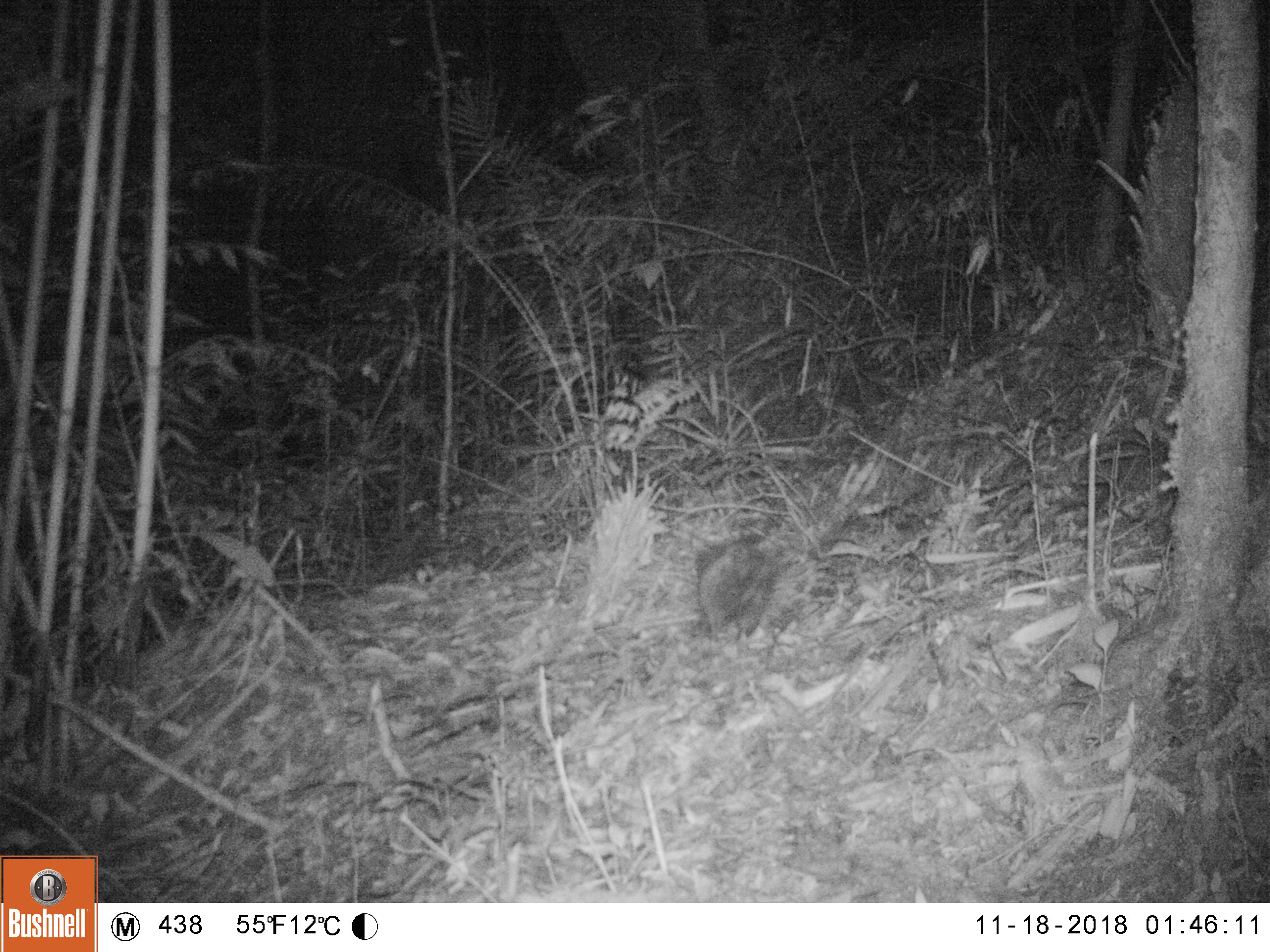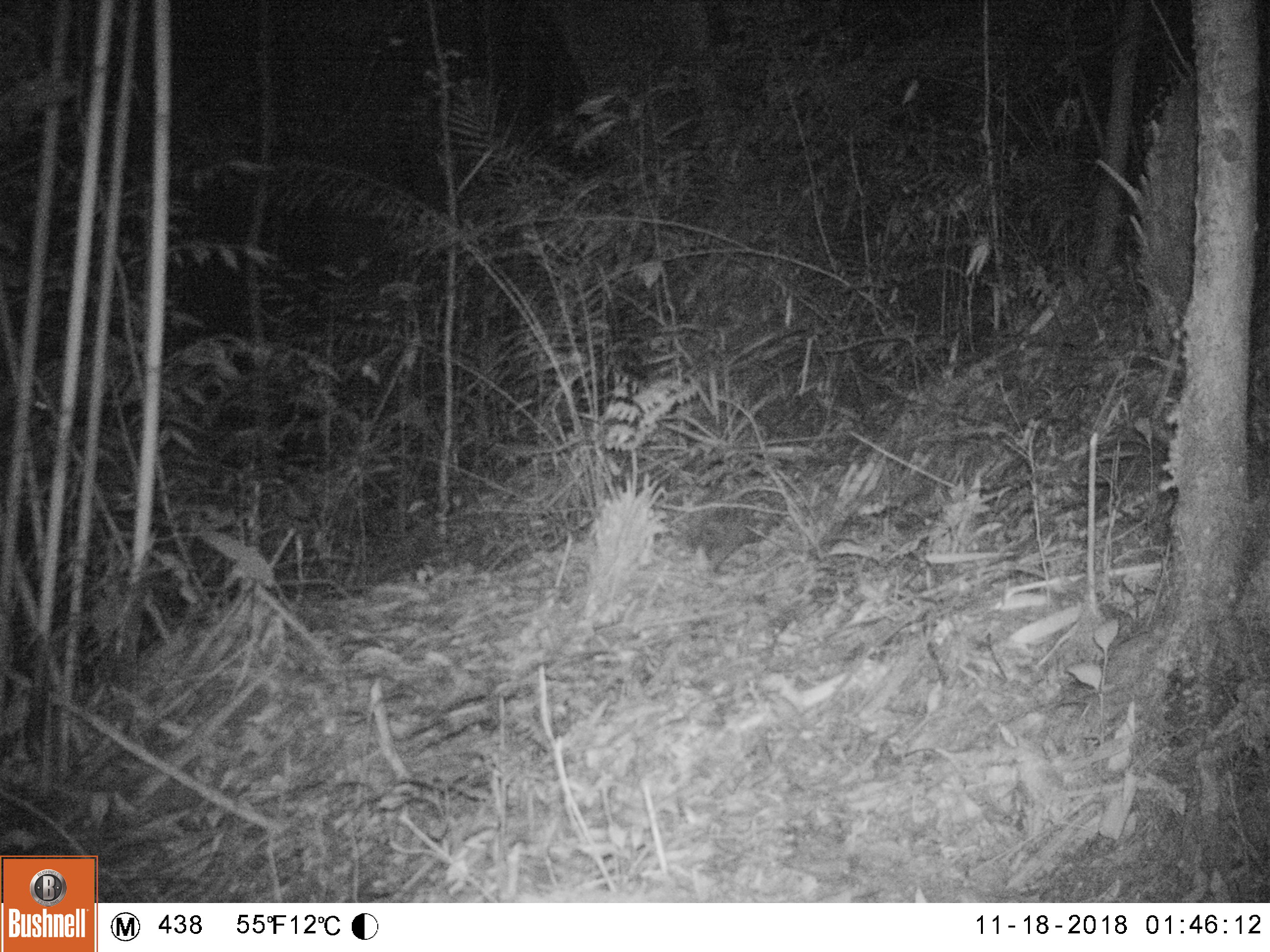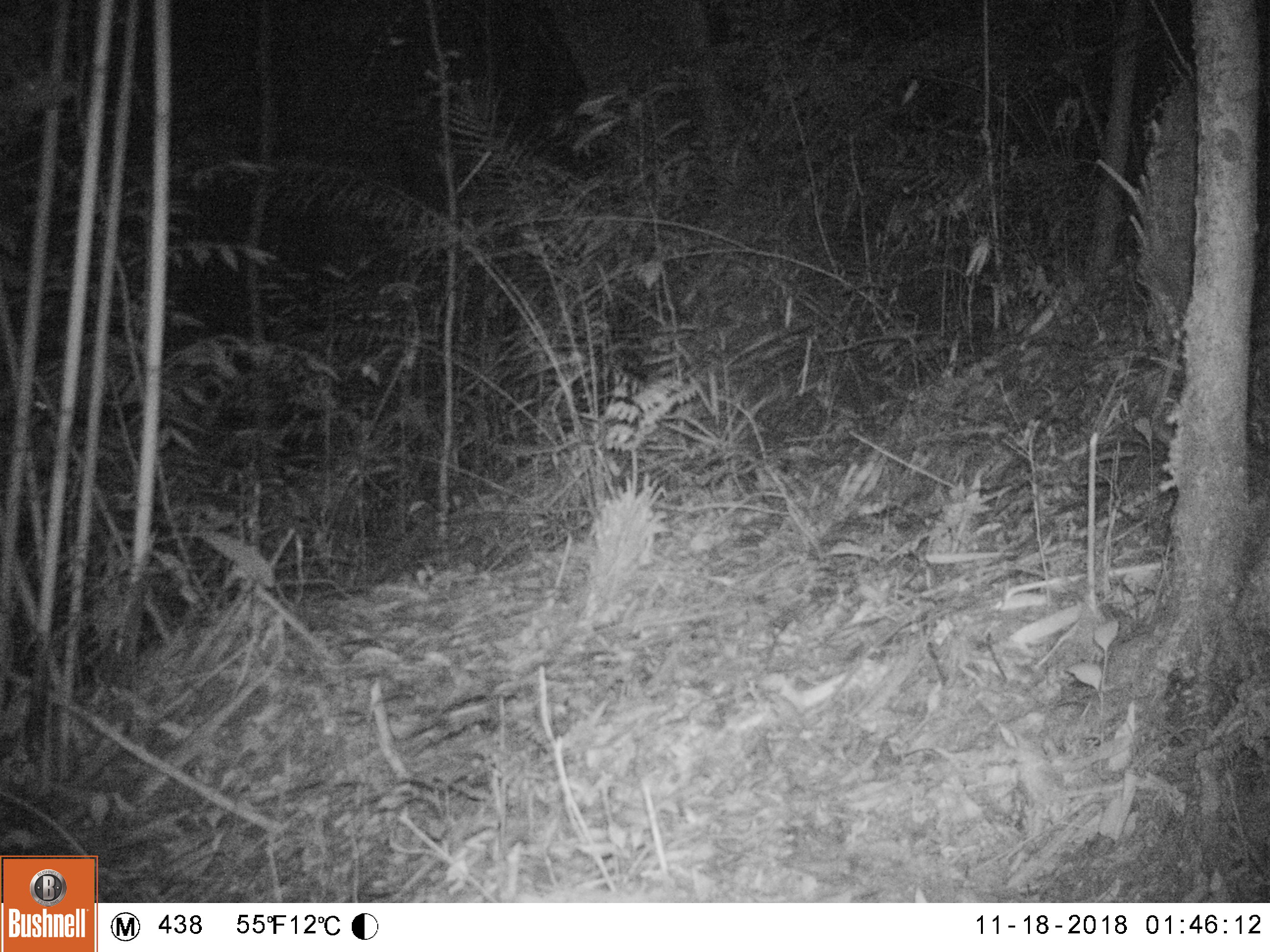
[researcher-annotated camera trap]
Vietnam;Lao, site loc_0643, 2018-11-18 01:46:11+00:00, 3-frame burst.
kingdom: Animalia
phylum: Chordata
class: Mammalia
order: Rodentia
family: Hystricidae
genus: Atherurus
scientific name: Atherurus macrourus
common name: asiatic brush-tailed porcupine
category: asiatic brush tailed porcupine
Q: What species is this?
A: Asiatic brush tailed porcupine (asiatic brush-tailed porcupine) (Atherurus macrourus).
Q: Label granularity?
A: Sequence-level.